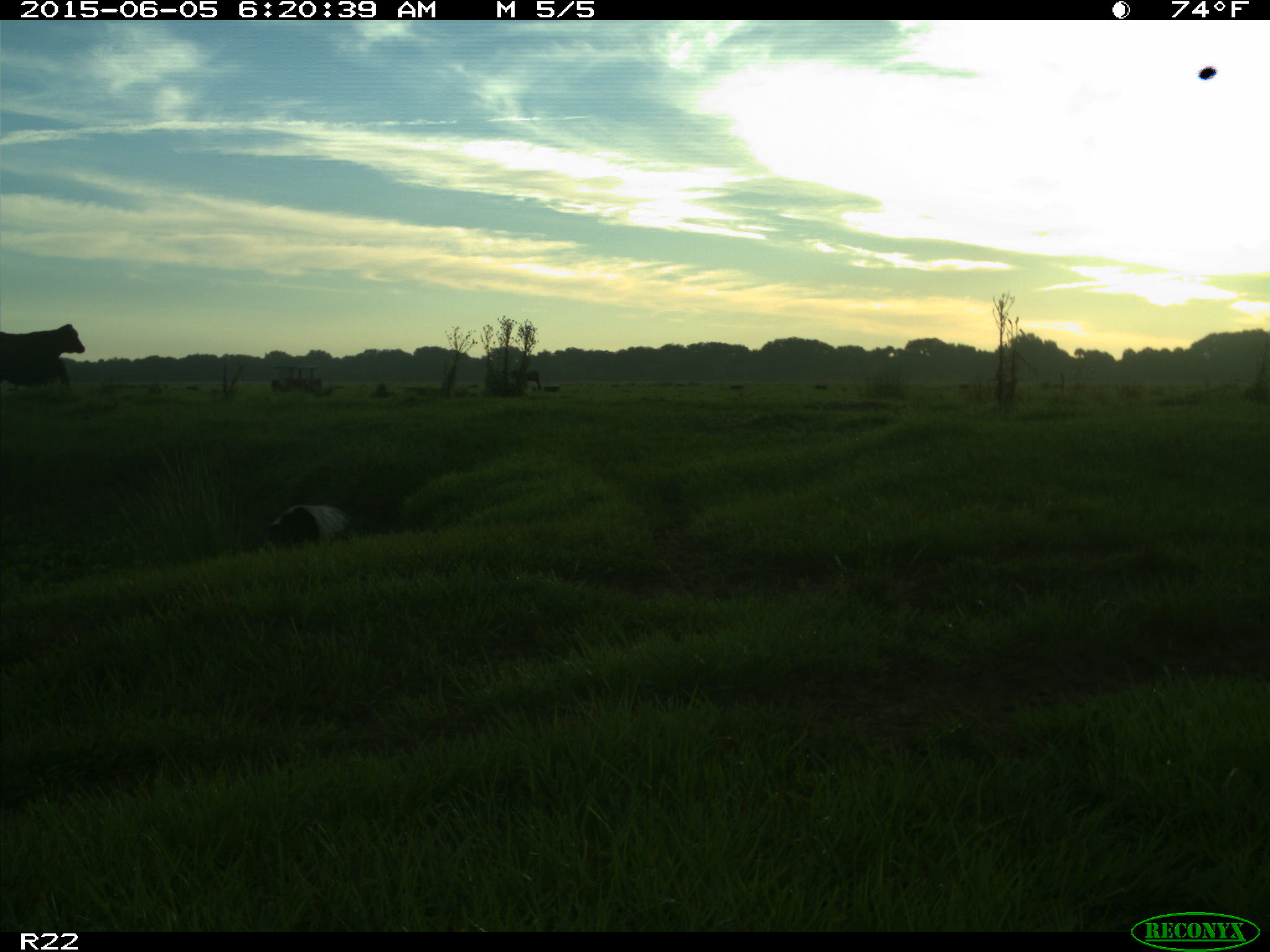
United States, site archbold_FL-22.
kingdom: Animalia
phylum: Chordata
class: Mammalia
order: Artiodactyla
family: Bovidae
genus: Bos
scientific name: Bos taurus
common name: domestic cow